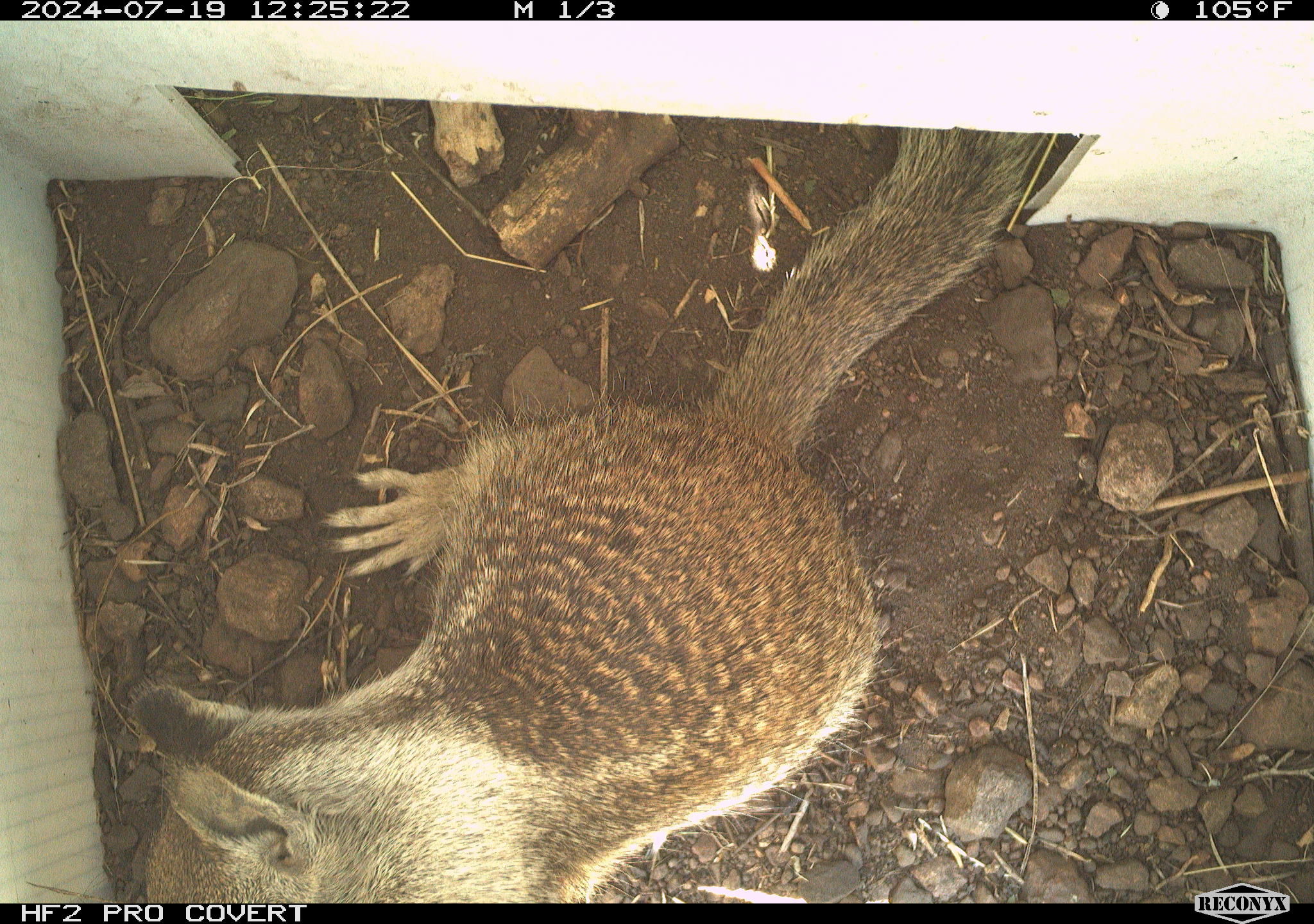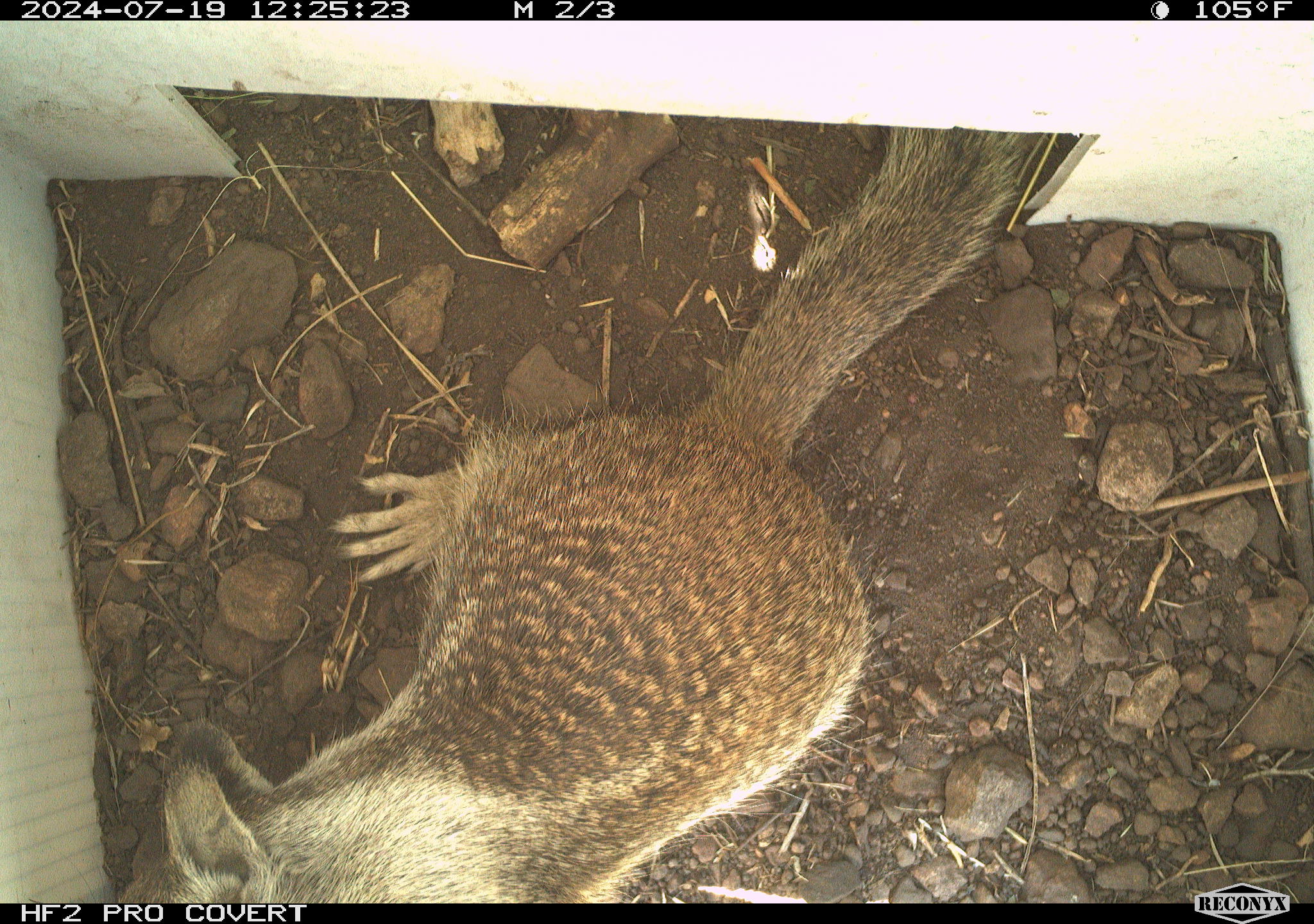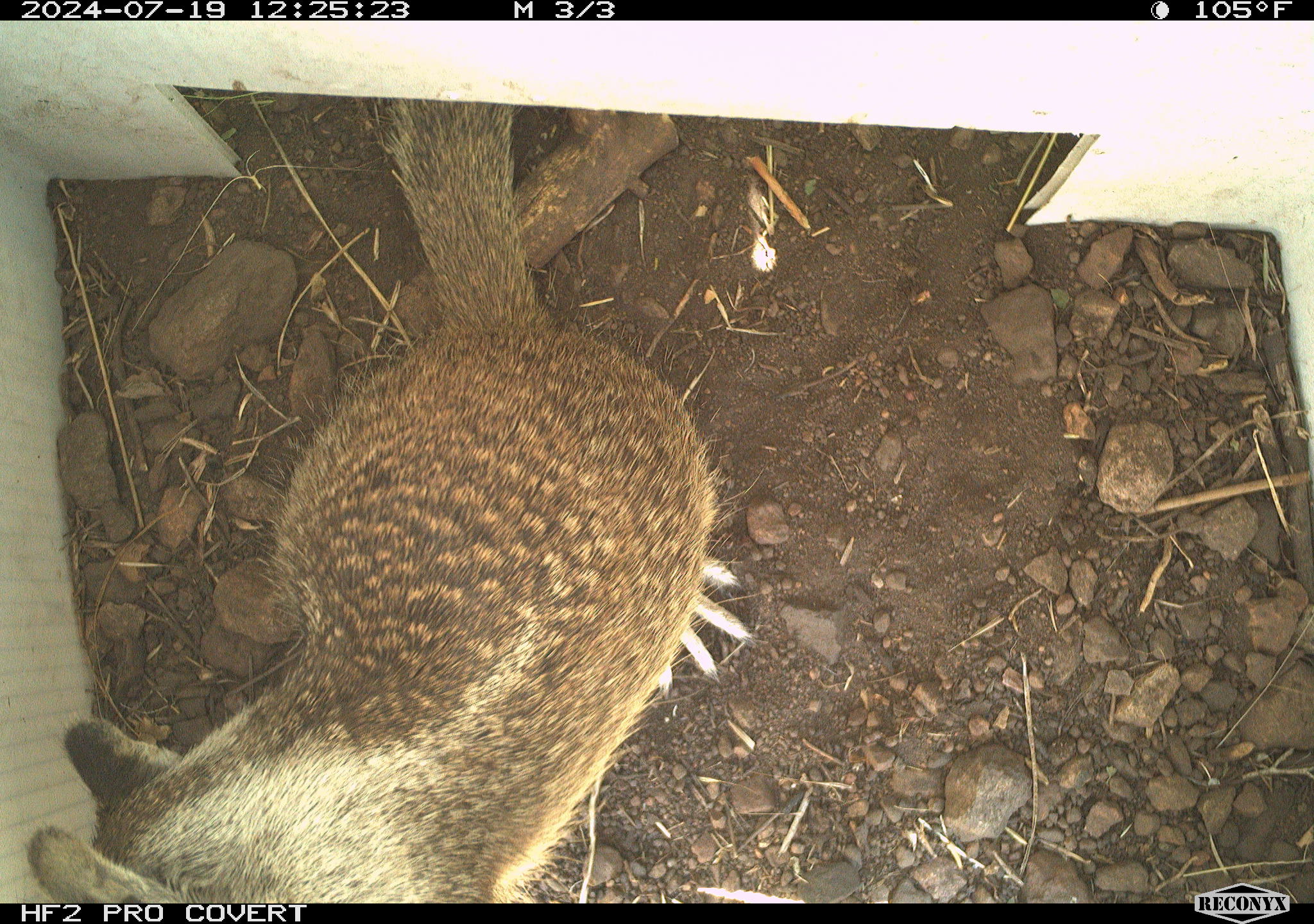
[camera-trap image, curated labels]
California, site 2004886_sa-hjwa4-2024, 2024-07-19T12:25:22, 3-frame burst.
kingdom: Animalia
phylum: Chordata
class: Mammalia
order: Rodentia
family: Sciuridae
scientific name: Sciuridae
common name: squirrels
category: sciuridae family